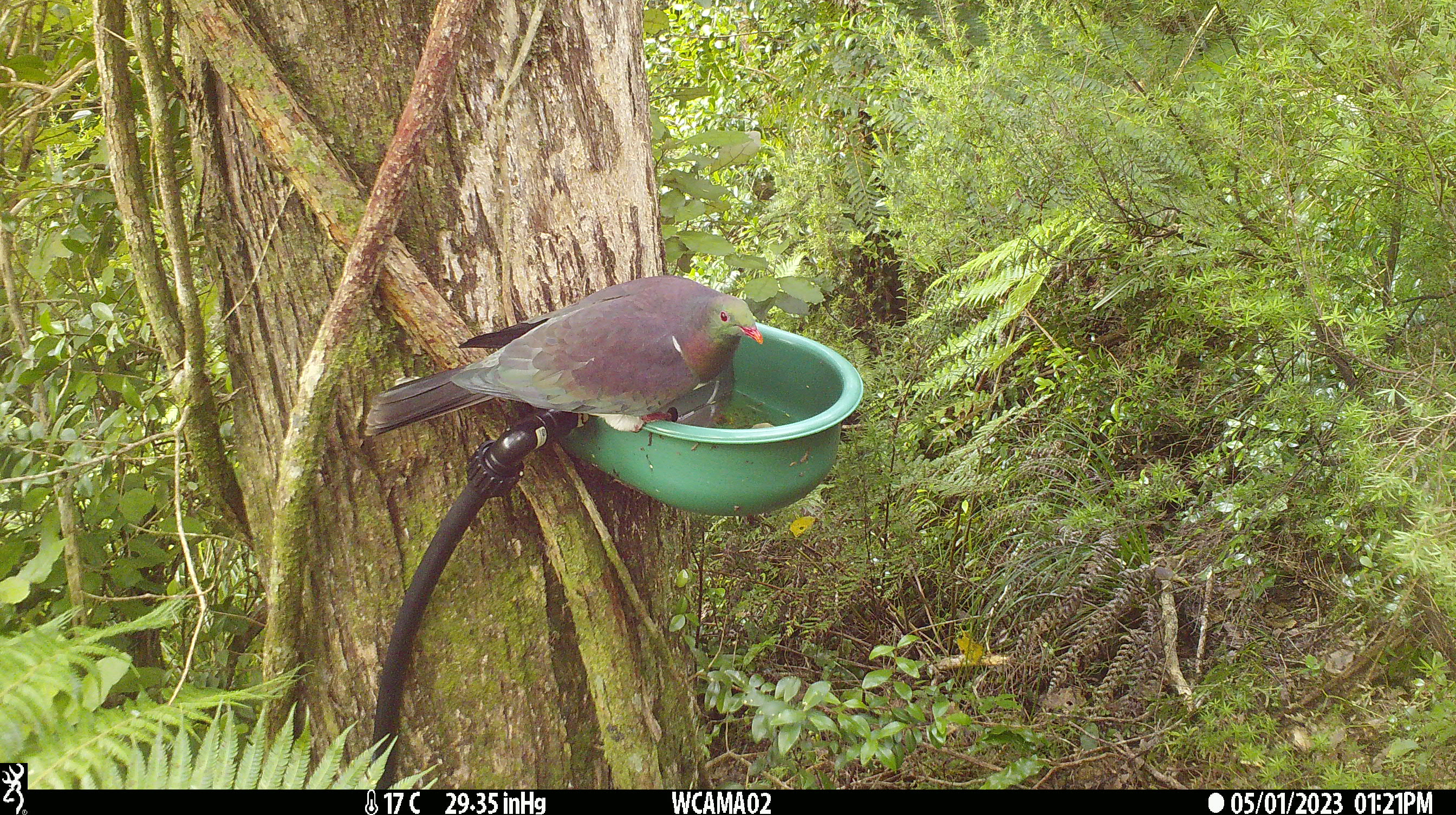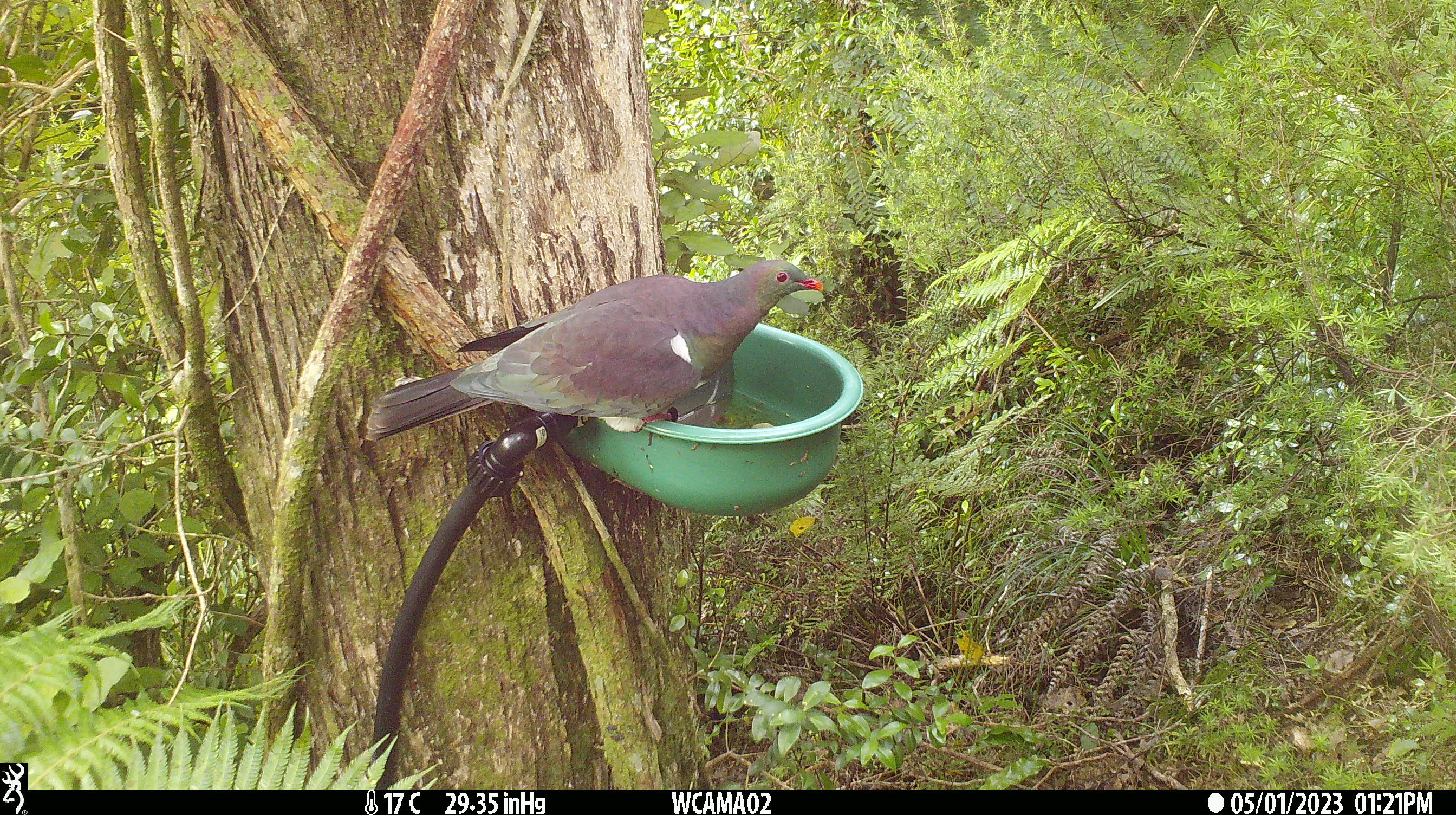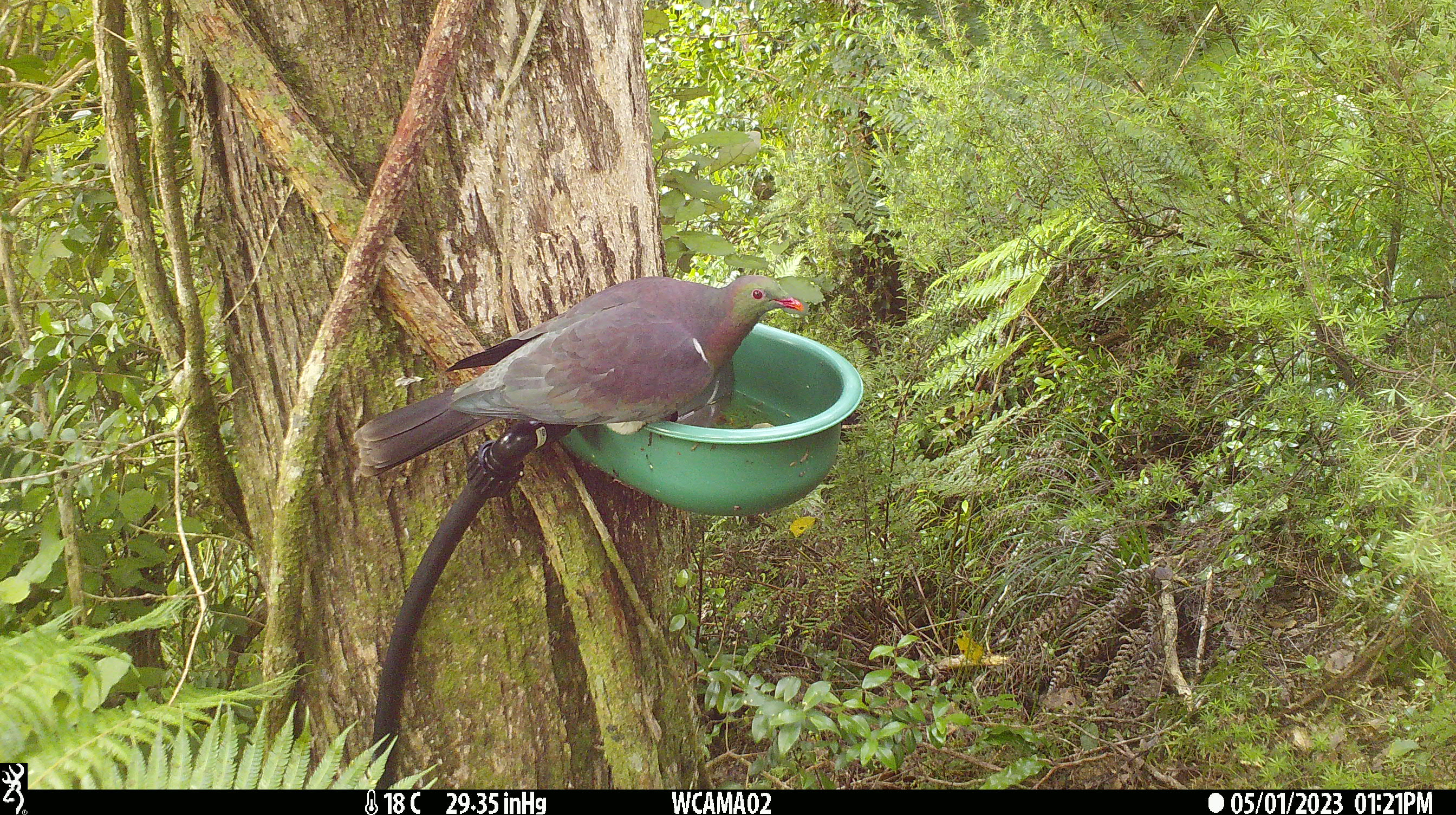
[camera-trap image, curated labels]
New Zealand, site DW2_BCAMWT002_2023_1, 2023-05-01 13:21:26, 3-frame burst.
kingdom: Animalia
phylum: Chordata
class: Aves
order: Columbiformes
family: Columbidae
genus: Hemiphaga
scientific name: Hemiphaga novaeseelandiae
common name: new zealand pigeon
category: kereru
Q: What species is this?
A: Kereru (new zealand pigeon) (Hemiphaga novaeseelandiae).